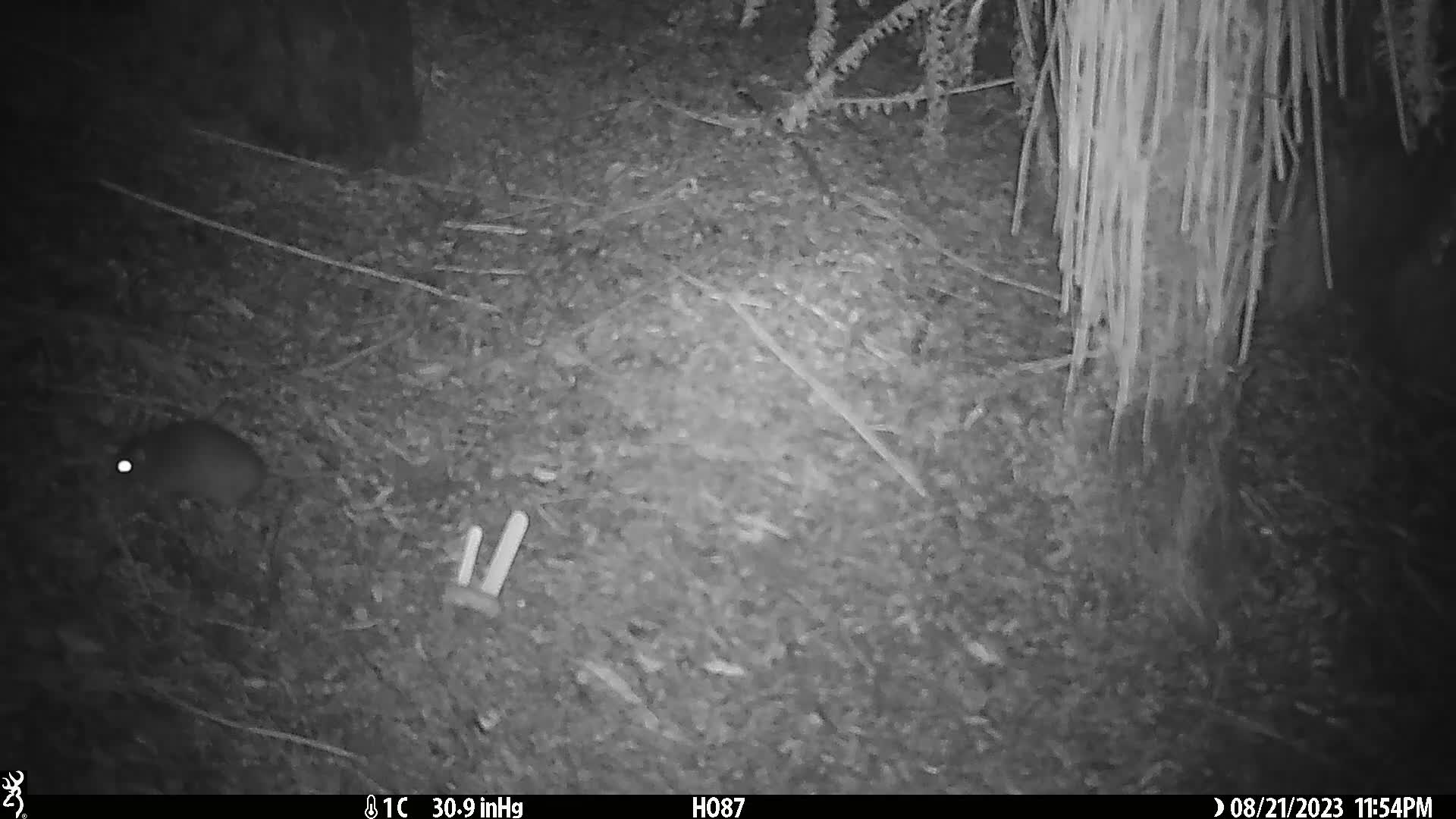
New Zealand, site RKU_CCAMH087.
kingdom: Animalia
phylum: Chordata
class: Mammalia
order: Rodentia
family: Muridae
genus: Rattus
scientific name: Rattus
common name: rat